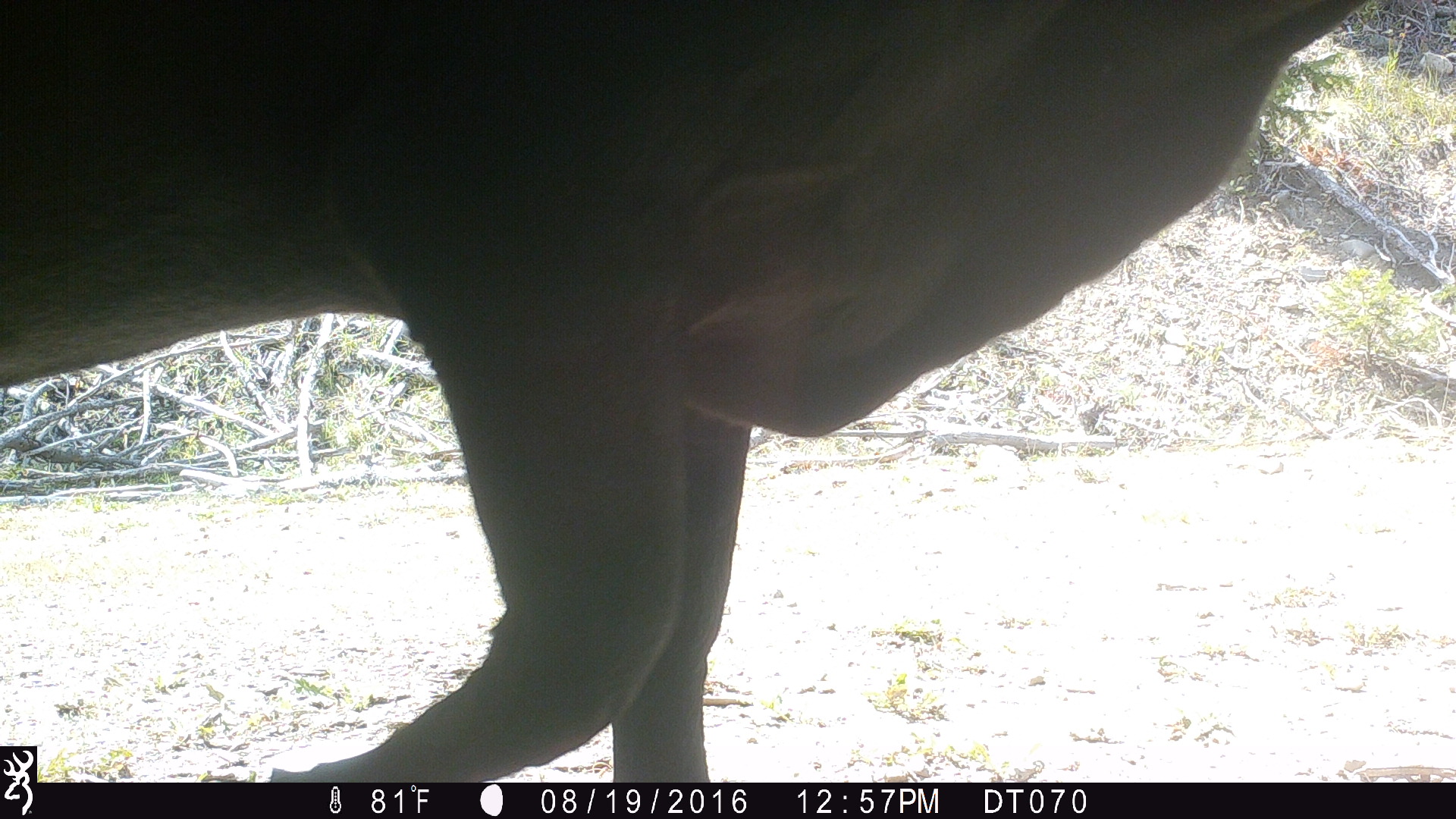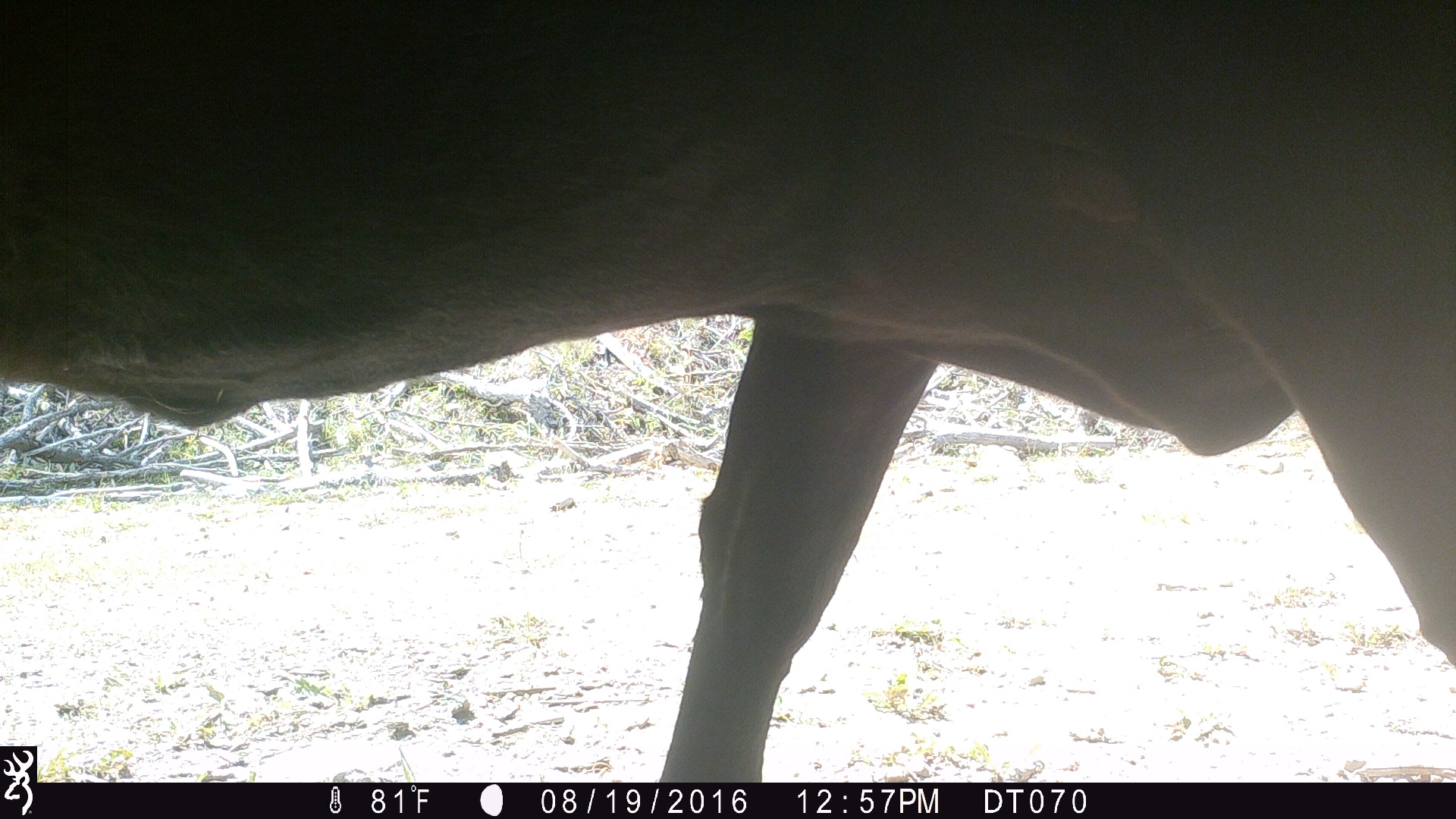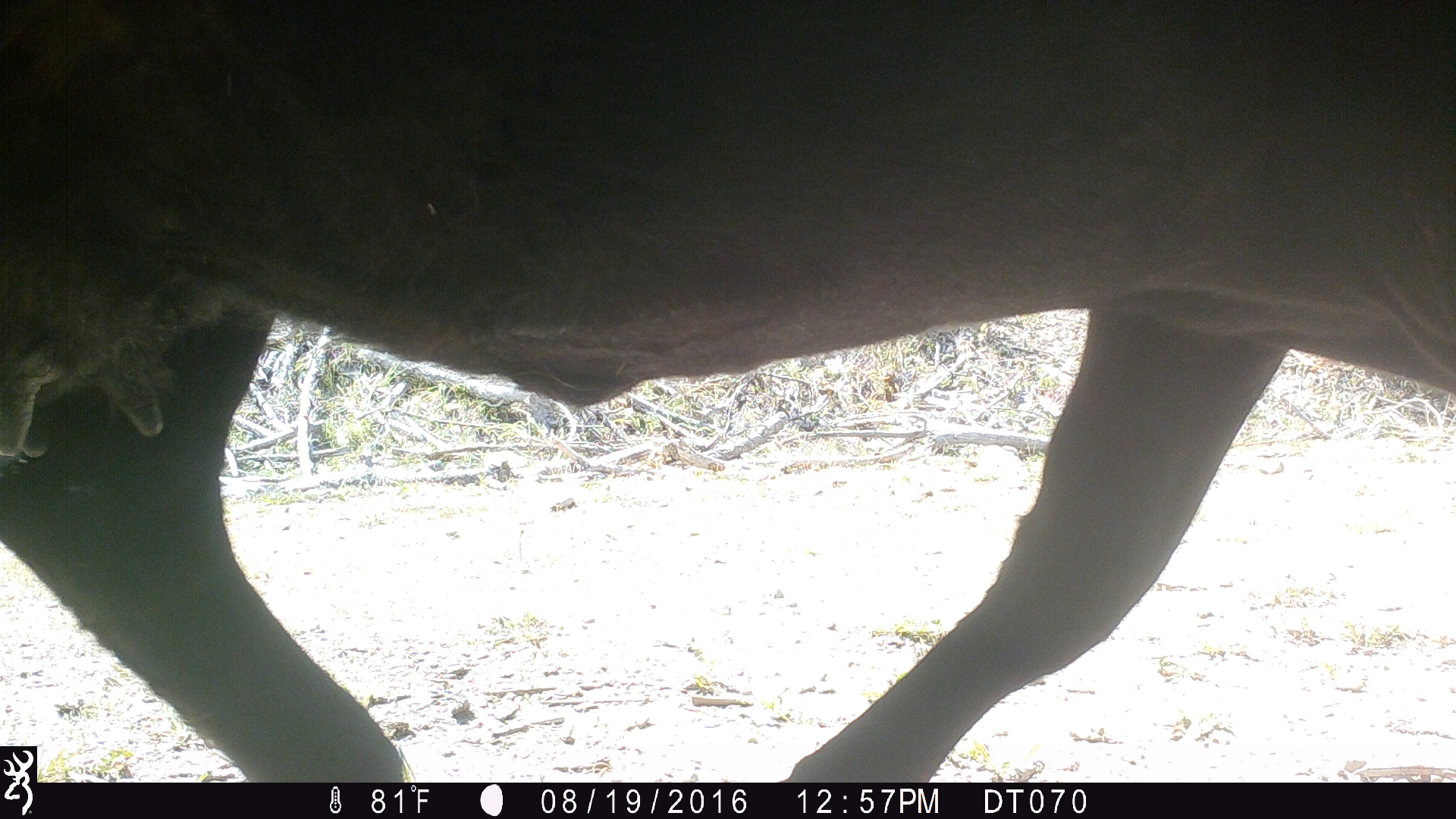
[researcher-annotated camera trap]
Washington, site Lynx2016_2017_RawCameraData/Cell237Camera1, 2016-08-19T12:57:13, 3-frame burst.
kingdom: Animalia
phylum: Chordata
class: Mammalia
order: Artiodactyla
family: Bovidae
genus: Bos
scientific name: Bos taurus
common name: domestic cattle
Domestic cattle (Bos taurus). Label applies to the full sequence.